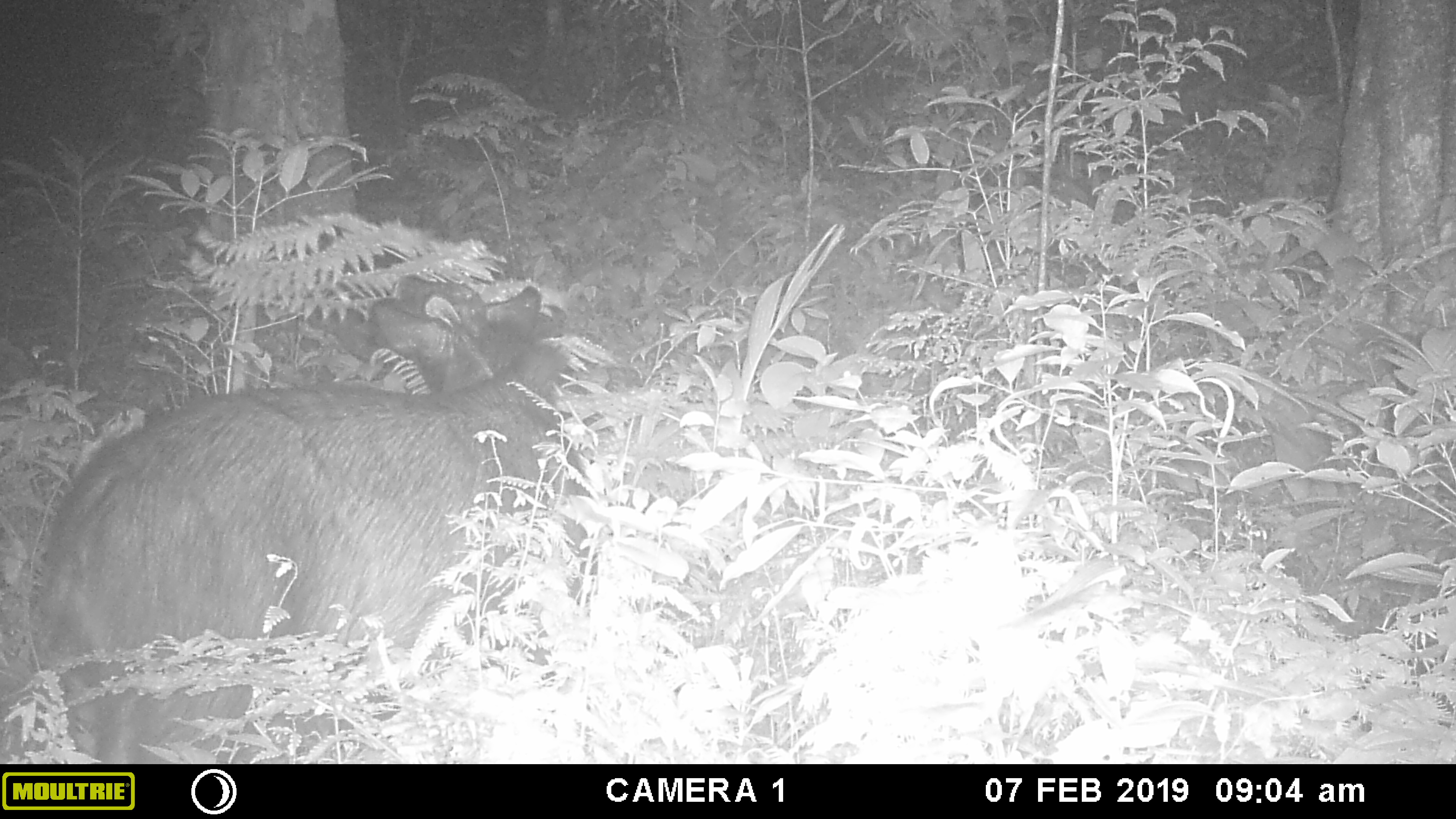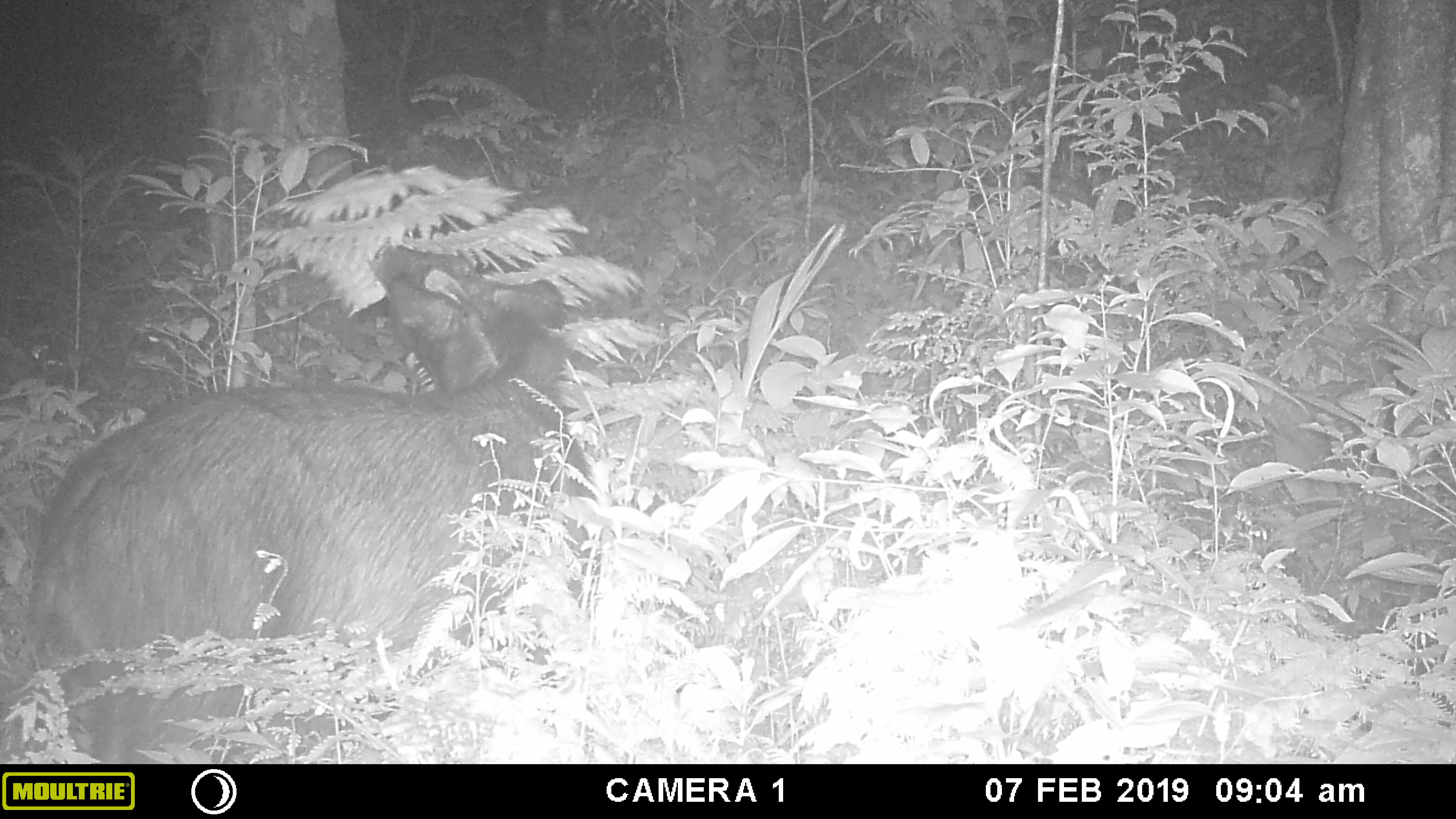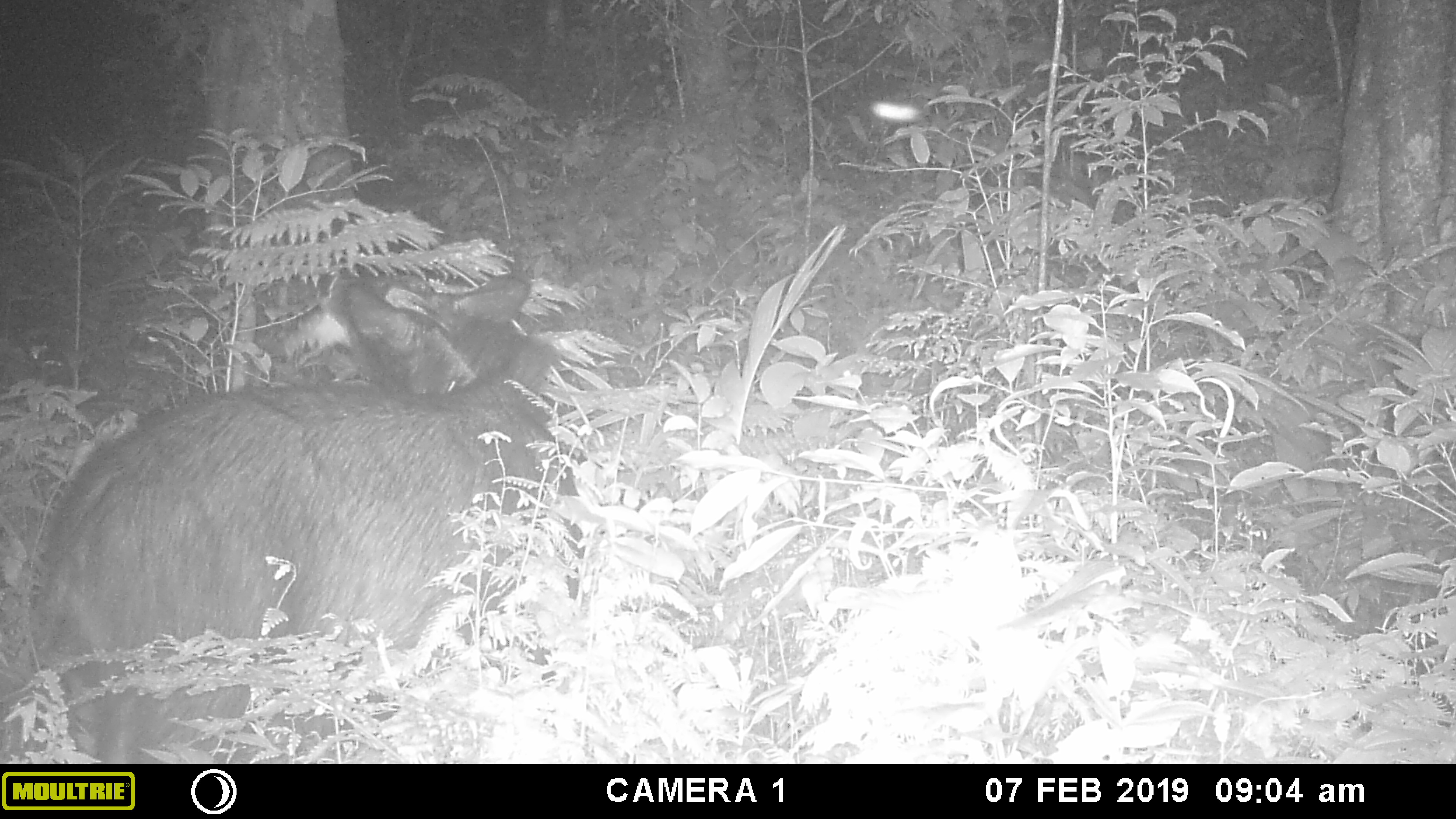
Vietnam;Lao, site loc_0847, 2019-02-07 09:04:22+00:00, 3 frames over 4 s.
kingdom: Animalia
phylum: Chordata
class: Mammalia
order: Artiodactyla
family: Bovidae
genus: Capricornis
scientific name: Capricornis sumatraensis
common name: chinese serow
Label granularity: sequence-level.